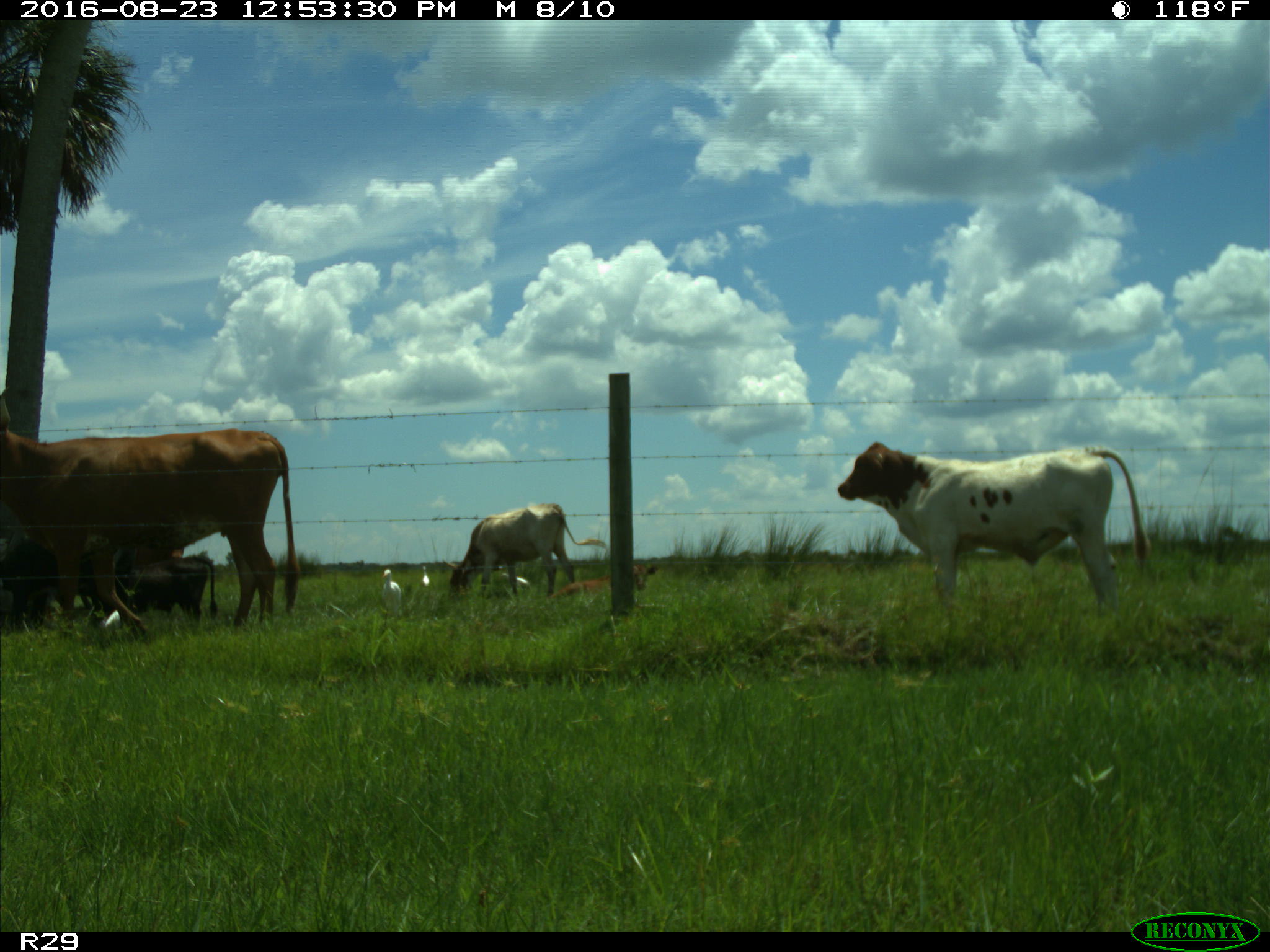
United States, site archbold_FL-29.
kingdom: Animalia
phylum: Chordata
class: Mammalia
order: Artiodactyla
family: Bovidae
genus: Bos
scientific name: Bos taurus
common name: domestic cow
Bos taurus (domestic cow).